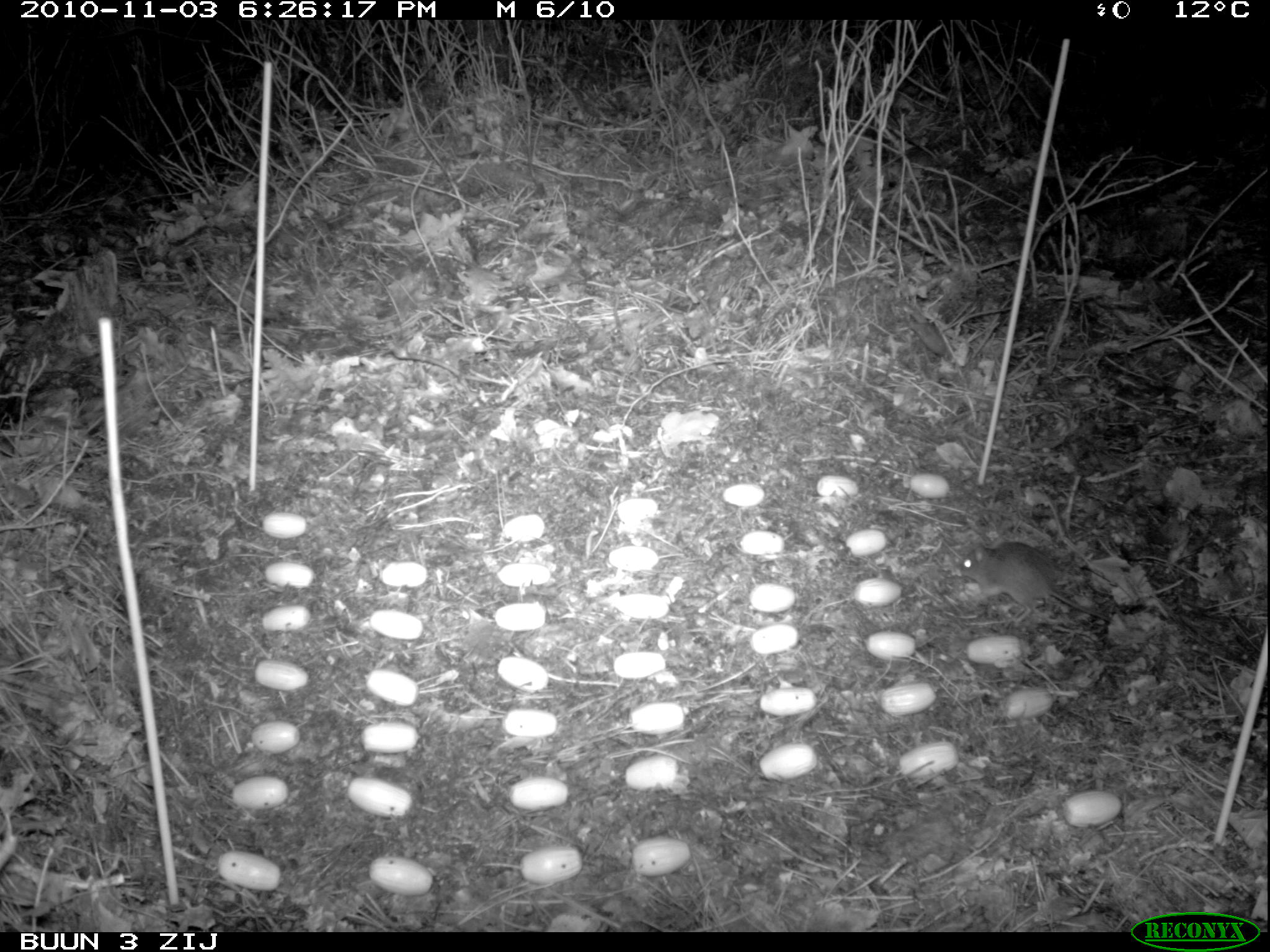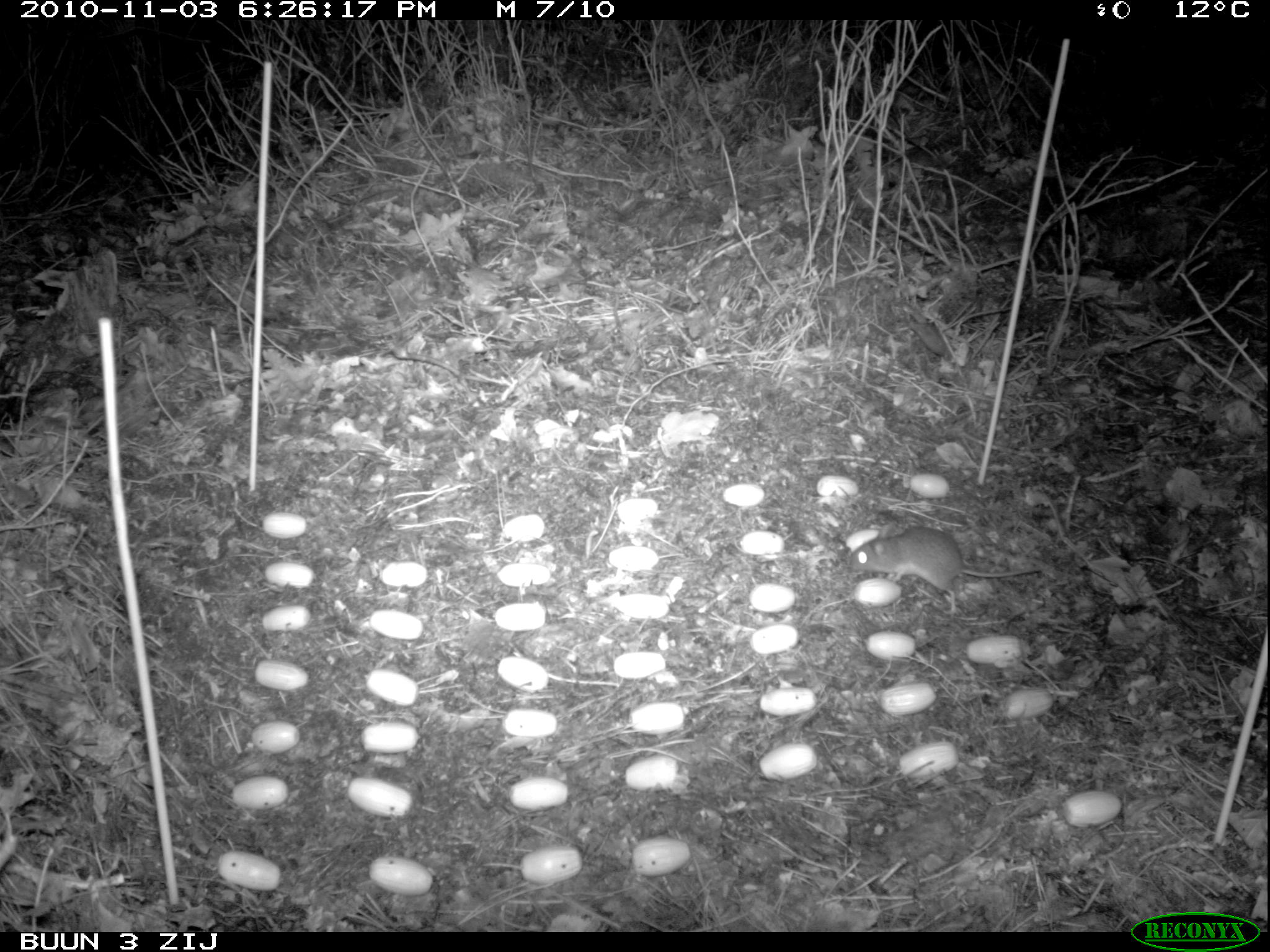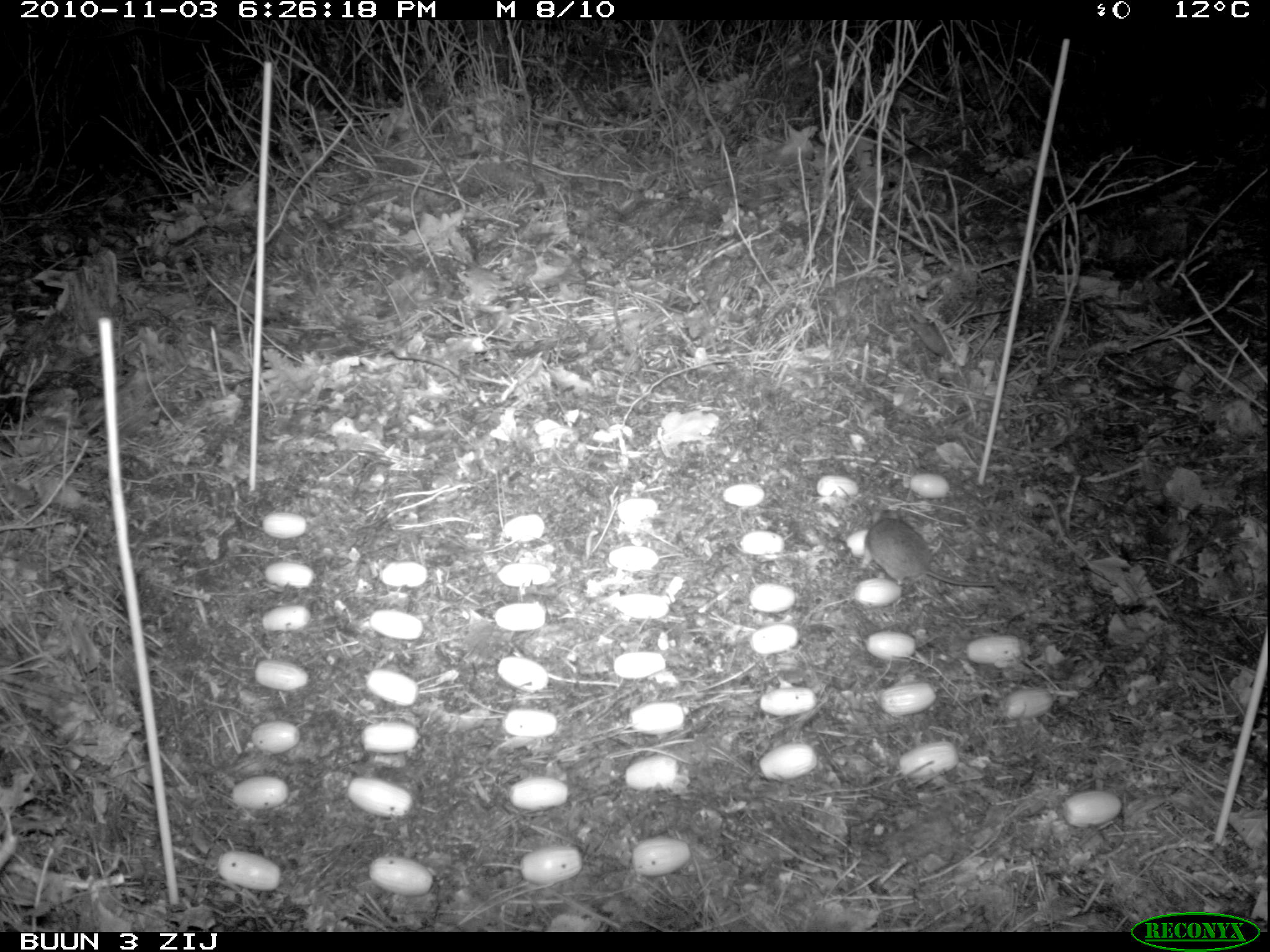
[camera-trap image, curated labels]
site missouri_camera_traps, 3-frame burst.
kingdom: Animalia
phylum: Chordata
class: Mammalia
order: Rodentia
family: Muridae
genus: Apodemus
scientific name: Apodemus sylvaticus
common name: wood mouse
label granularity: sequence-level